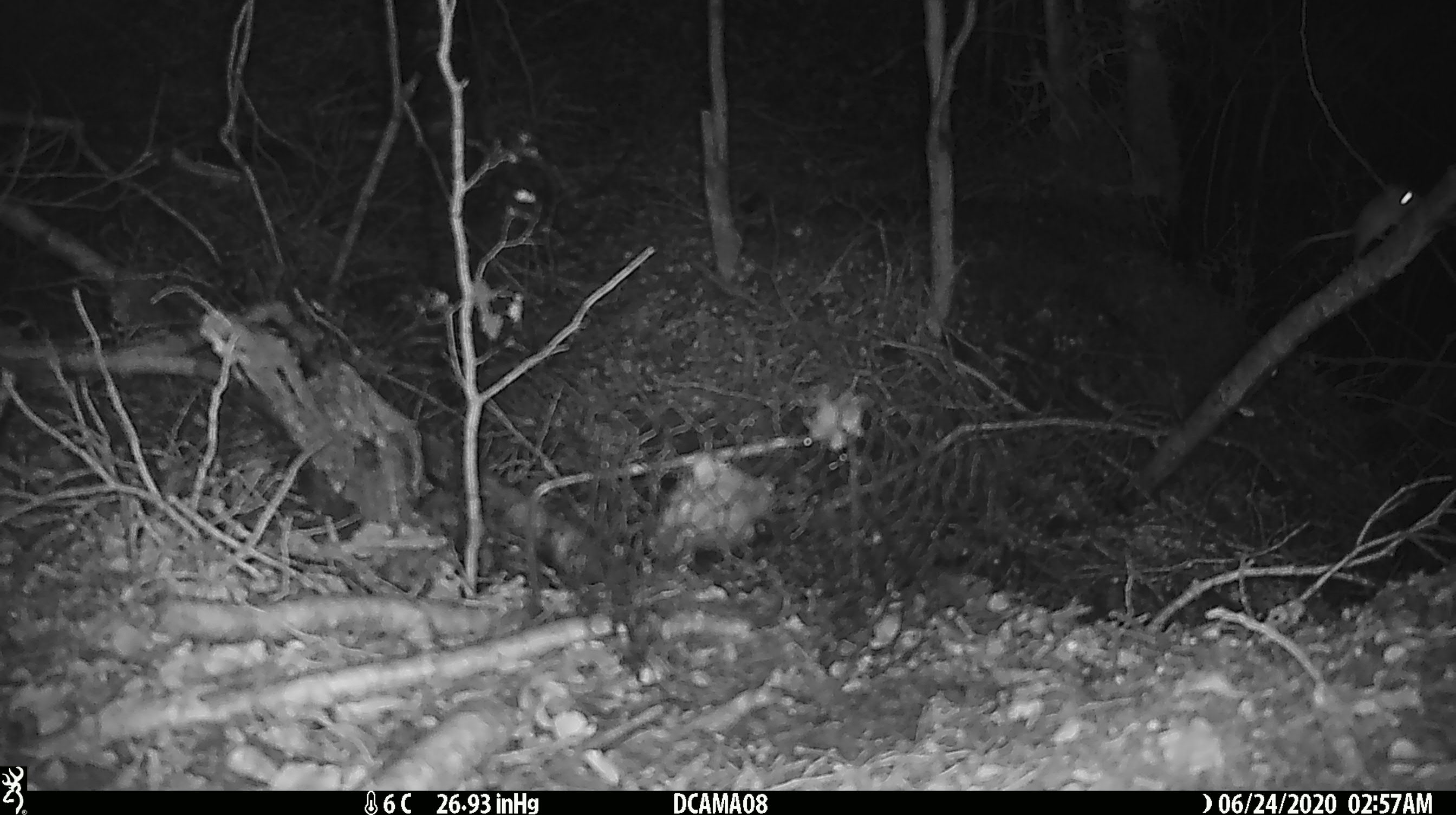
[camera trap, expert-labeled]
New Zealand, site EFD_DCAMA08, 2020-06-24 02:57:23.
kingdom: Animalia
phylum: Chordata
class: Mammalia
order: Rodentia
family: Muridae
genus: Mus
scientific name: Mus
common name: mouse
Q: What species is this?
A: Mouse (Mus).